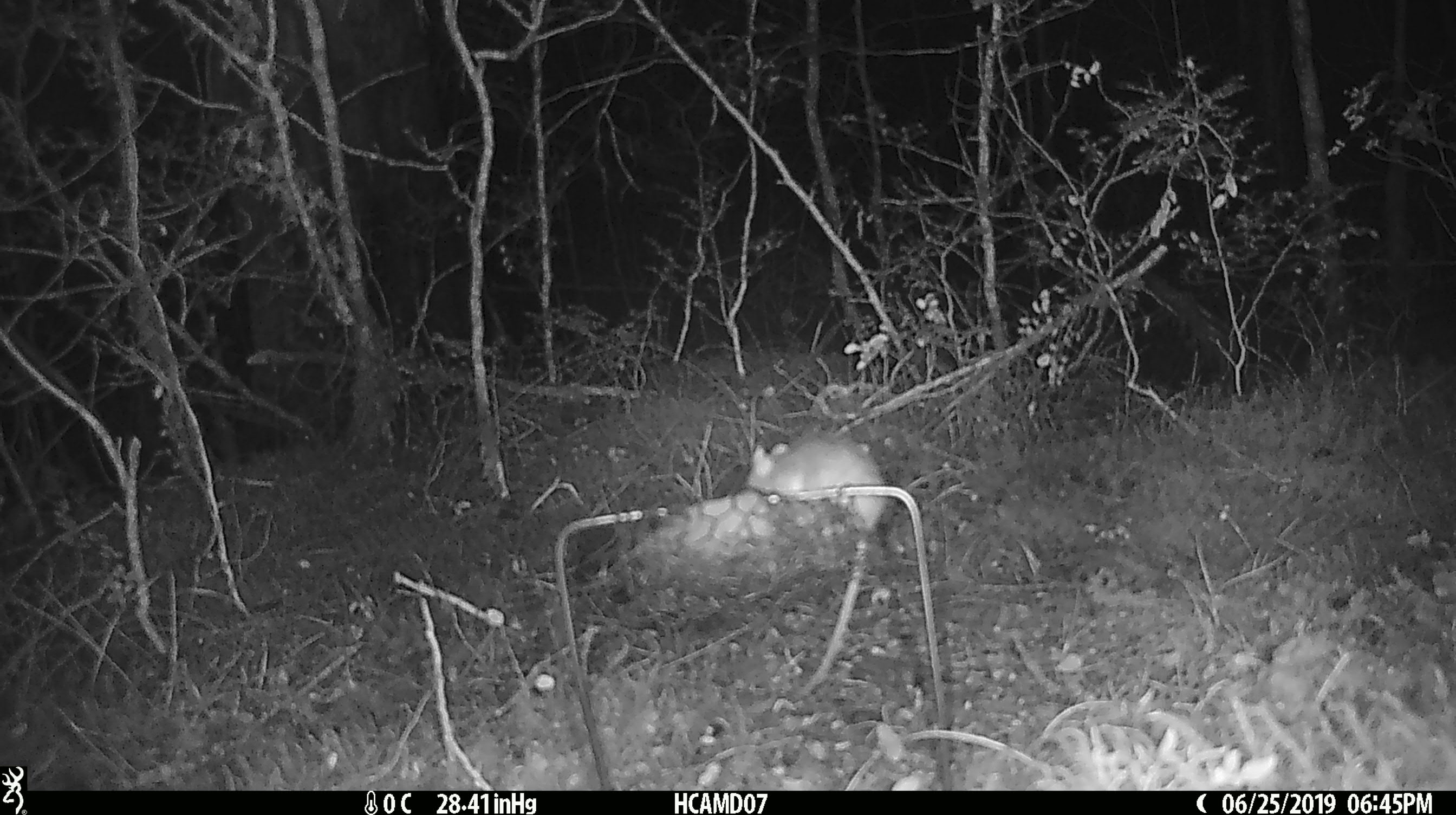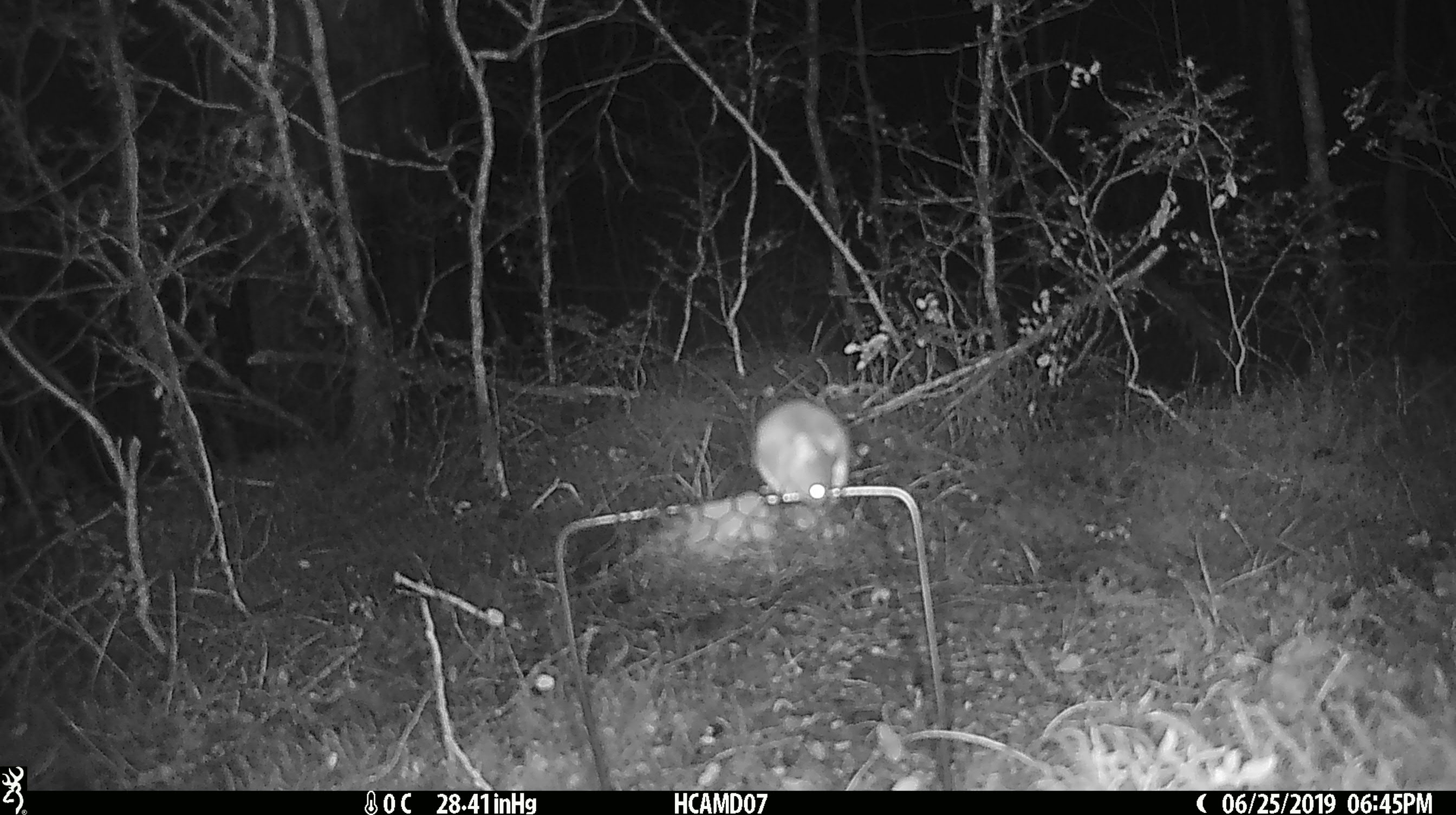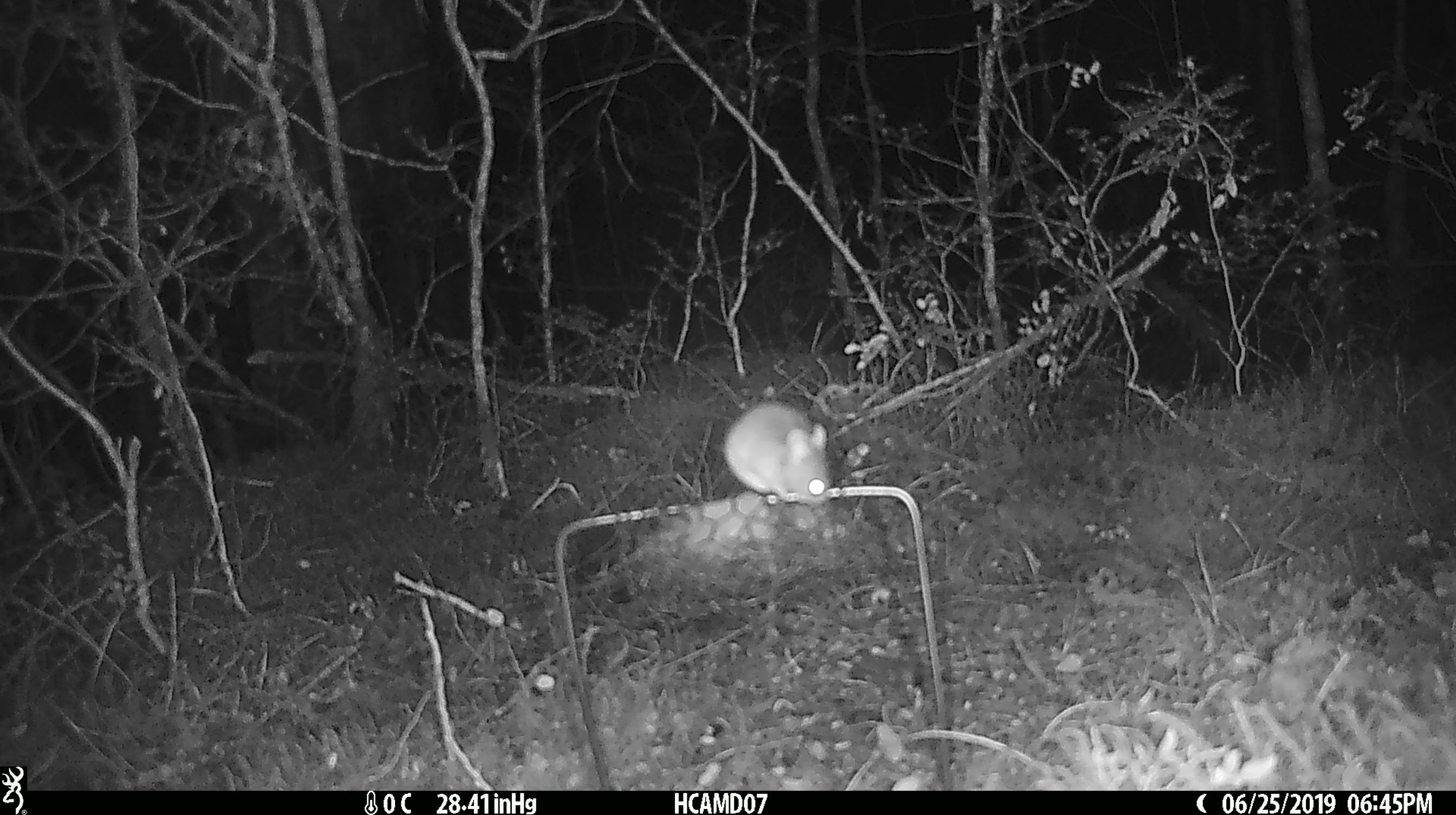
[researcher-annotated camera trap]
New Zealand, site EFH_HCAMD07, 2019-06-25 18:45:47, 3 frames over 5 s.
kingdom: Animalia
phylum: Chordata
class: Mammalia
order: Rodentia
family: Muridae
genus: Mus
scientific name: Mus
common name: mouse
Mouse (Mus).